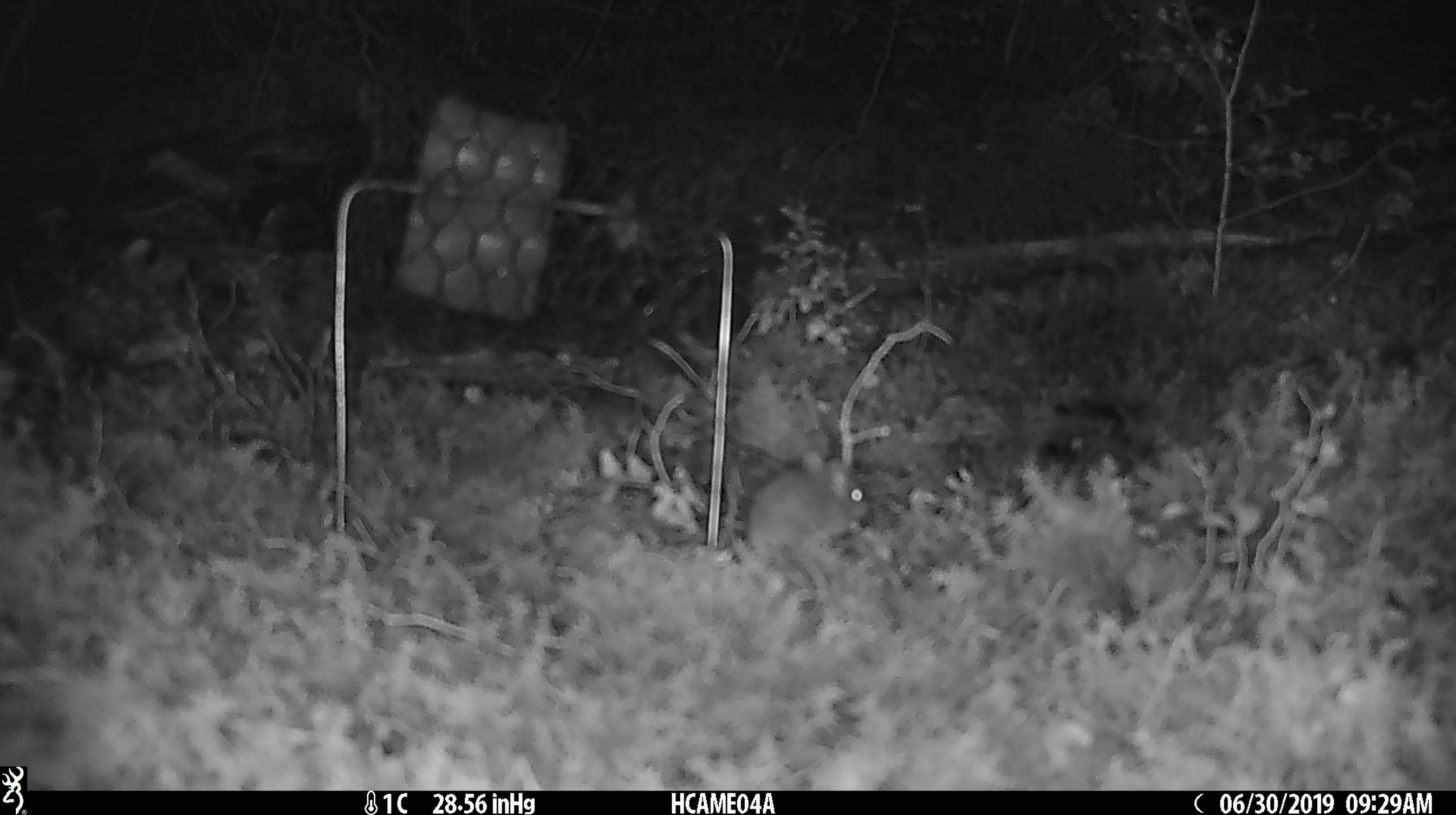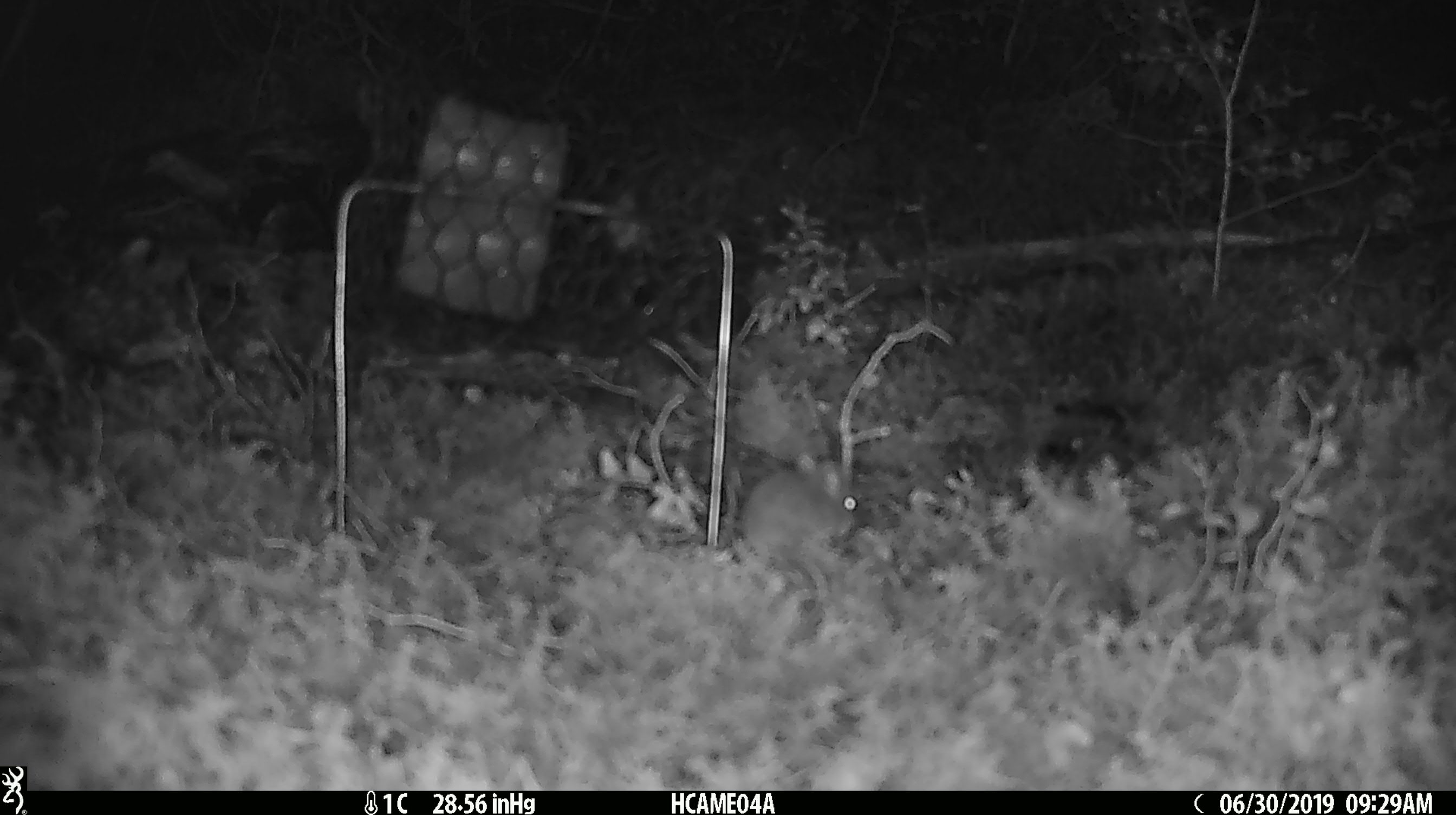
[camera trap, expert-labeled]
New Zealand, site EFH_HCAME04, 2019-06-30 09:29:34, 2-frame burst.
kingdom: Animalia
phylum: Chordata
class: Mammalia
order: Rodentia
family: Muridae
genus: Mus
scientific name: Mus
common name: mouse